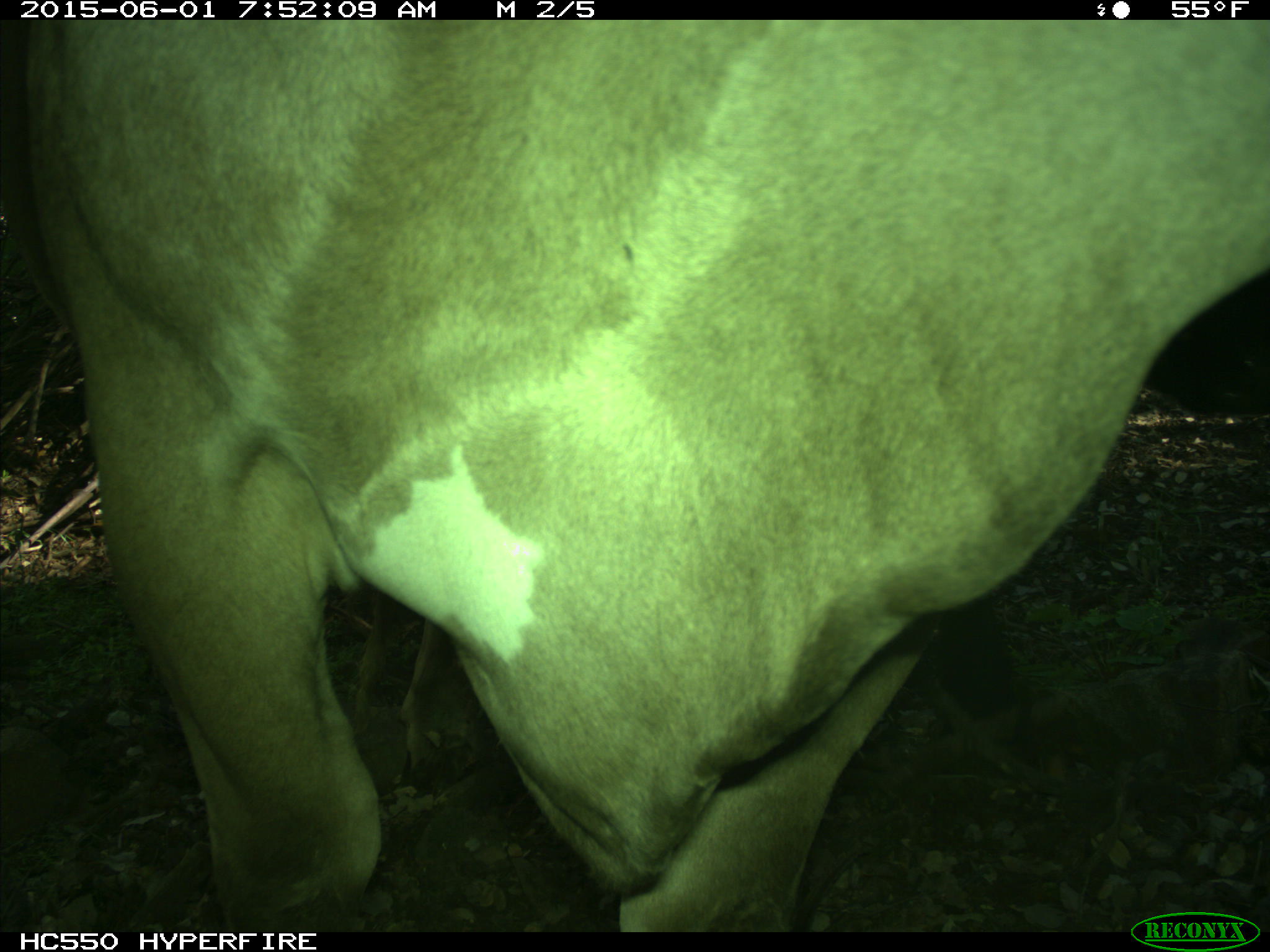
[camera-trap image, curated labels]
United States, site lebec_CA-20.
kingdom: Animalia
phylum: Chordata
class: Mammalia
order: Artiodactyla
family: Bovidae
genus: Bos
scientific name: Bos taurus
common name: domestic cow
Bos taurus (domestic cow).